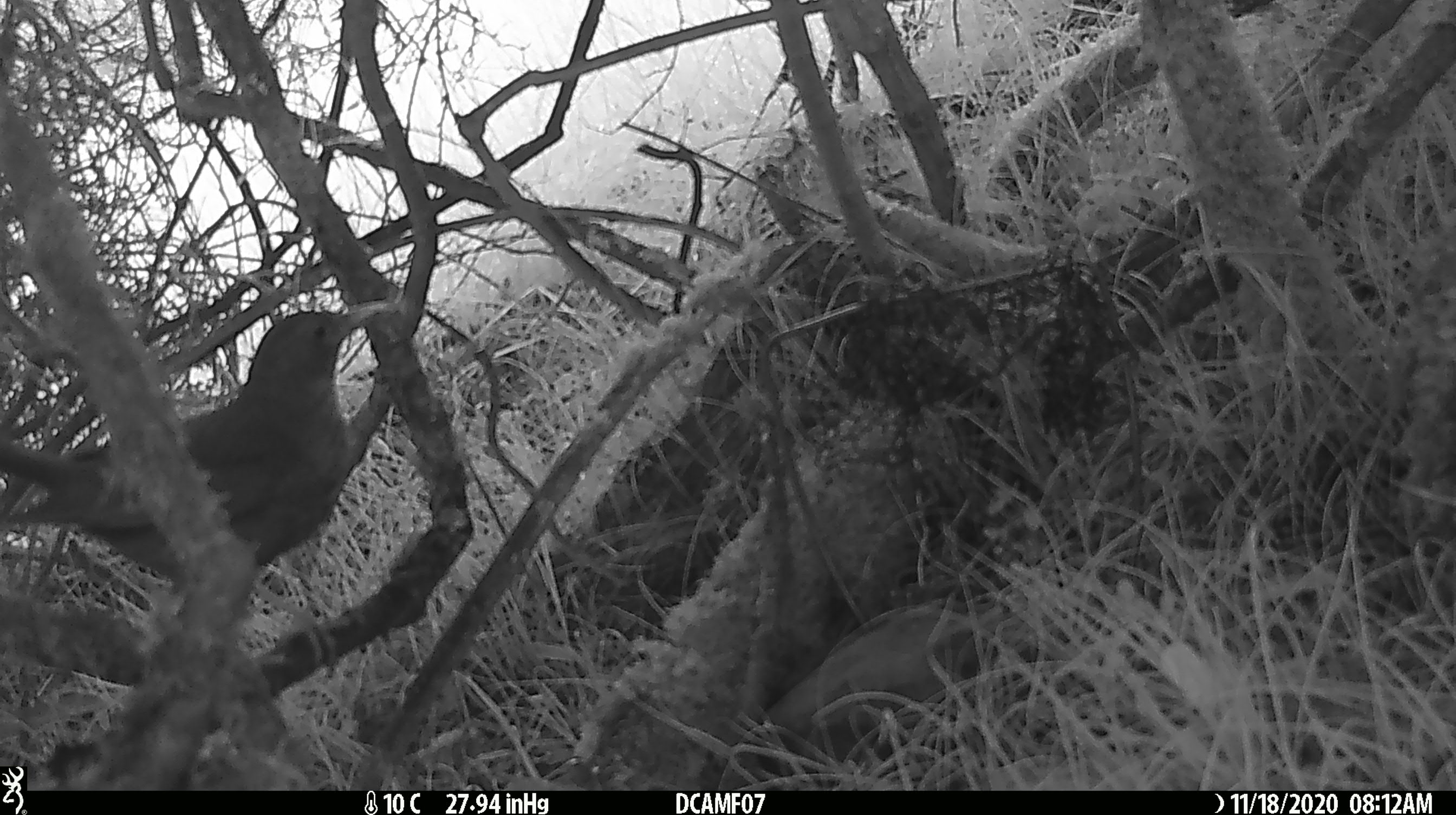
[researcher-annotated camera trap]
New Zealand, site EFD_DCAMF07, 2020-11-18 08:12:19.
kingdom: Animalia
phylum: Chordata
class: Aves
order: Passeriformes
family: Turdidae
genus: Turdus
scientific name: Turdus merula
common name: eurasian blackbird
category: blackbird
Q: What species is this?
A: Blackbird (eurasian blackbird) (Turdus merula).